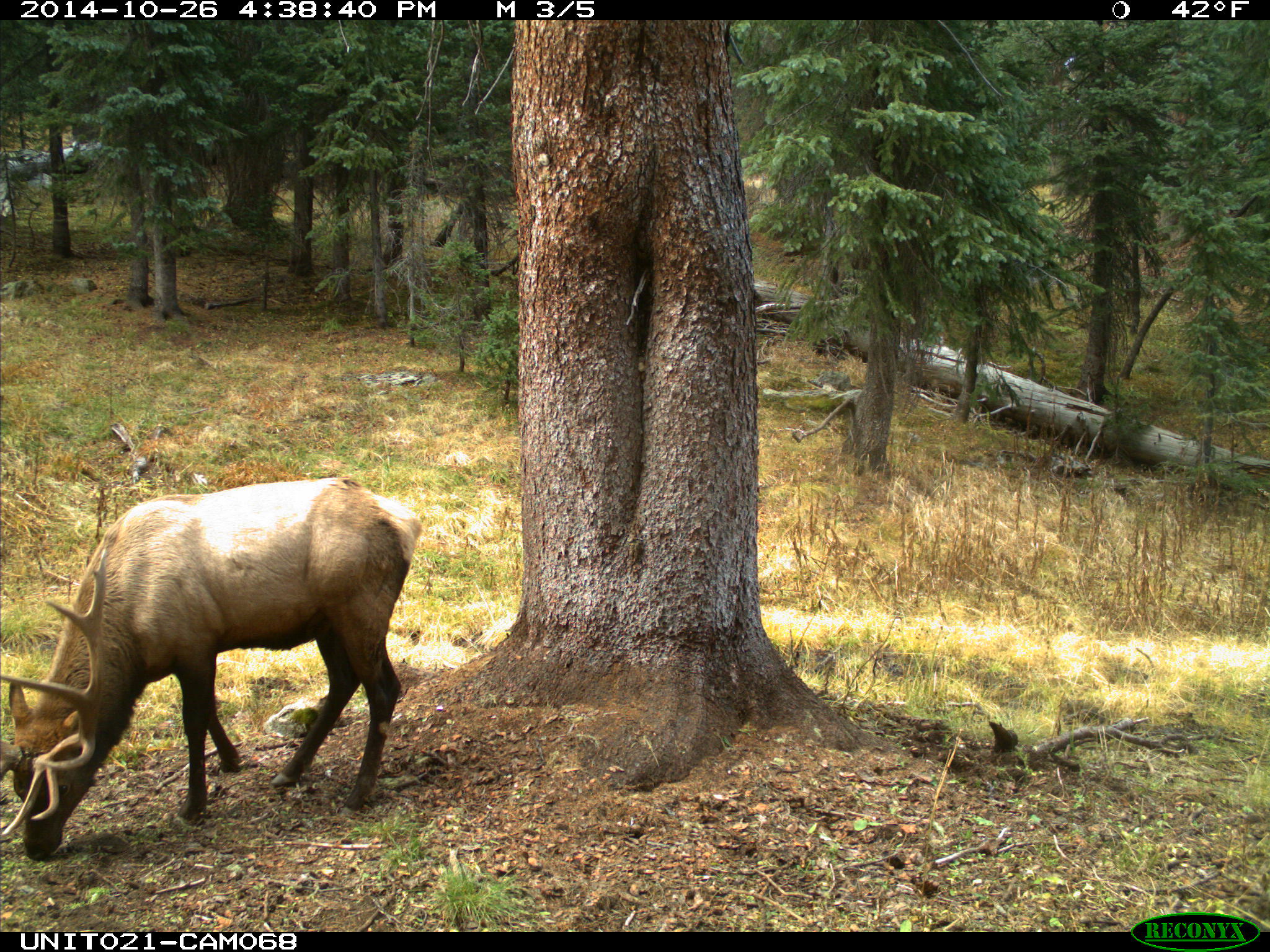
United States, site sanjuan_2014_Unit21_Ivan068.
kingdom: Animalia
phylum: Chordata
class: Mammalia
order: Artiodactyla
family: Cervidae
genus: Cervus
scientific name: Cervus elaphus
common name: red deer